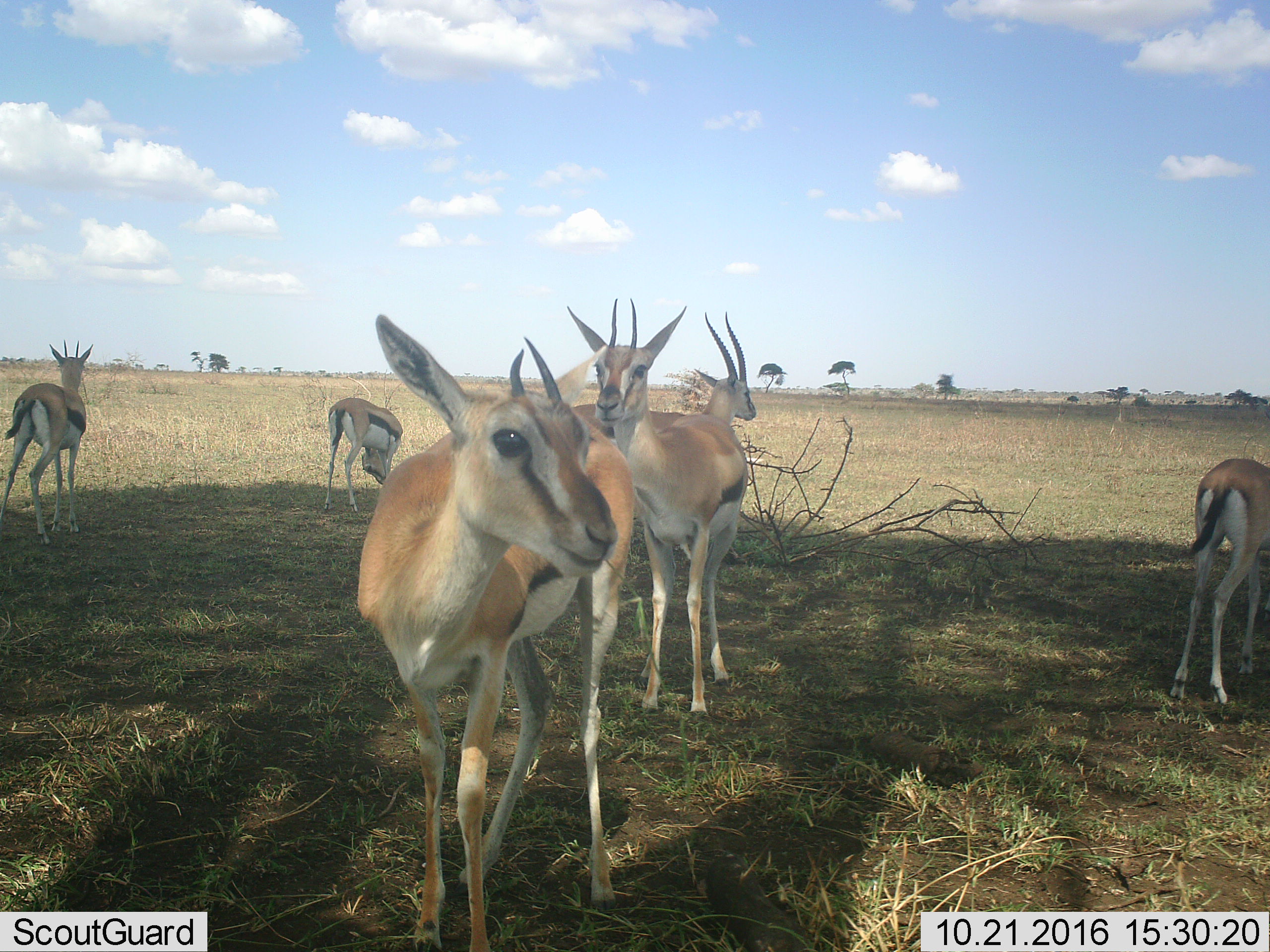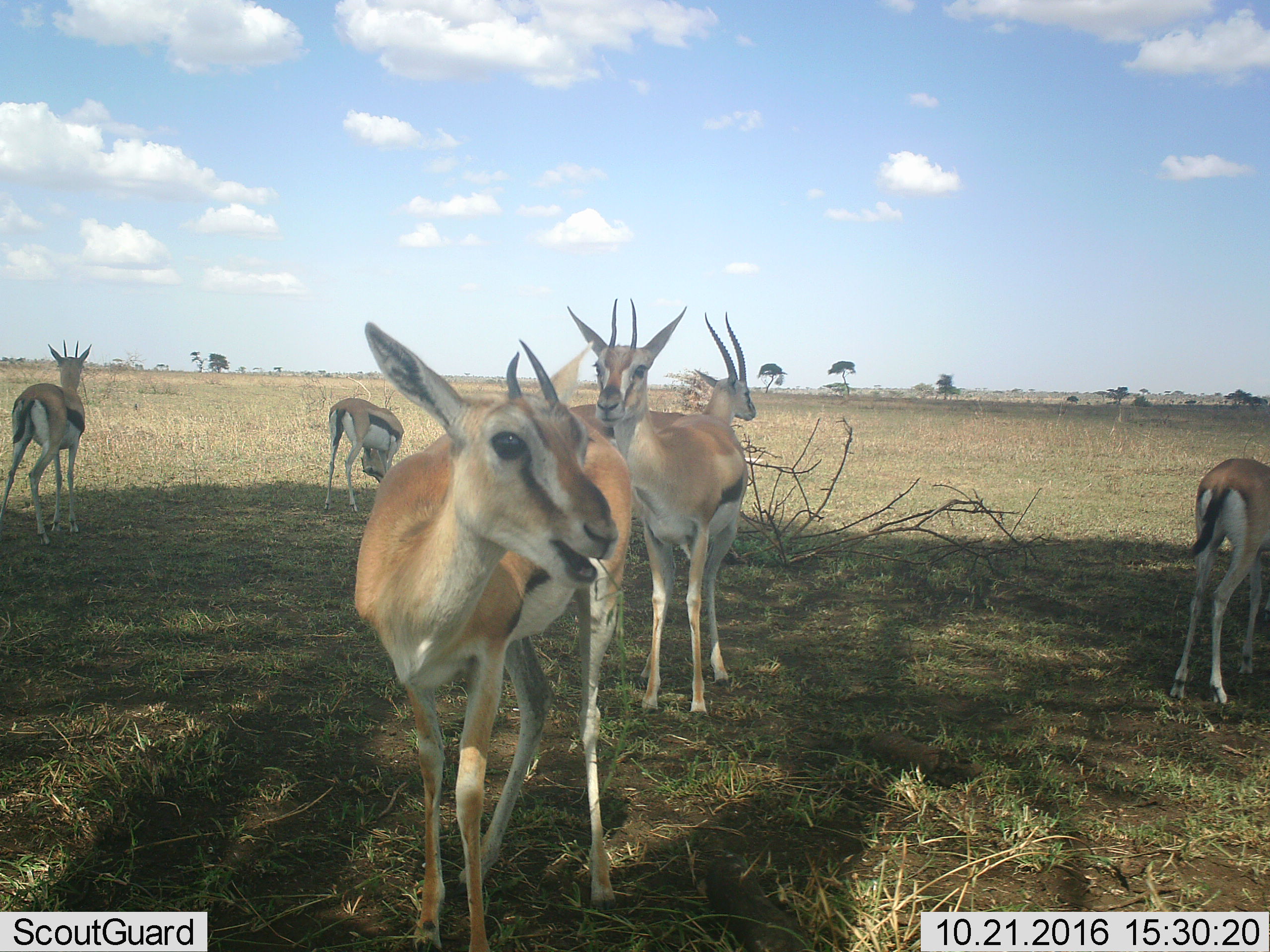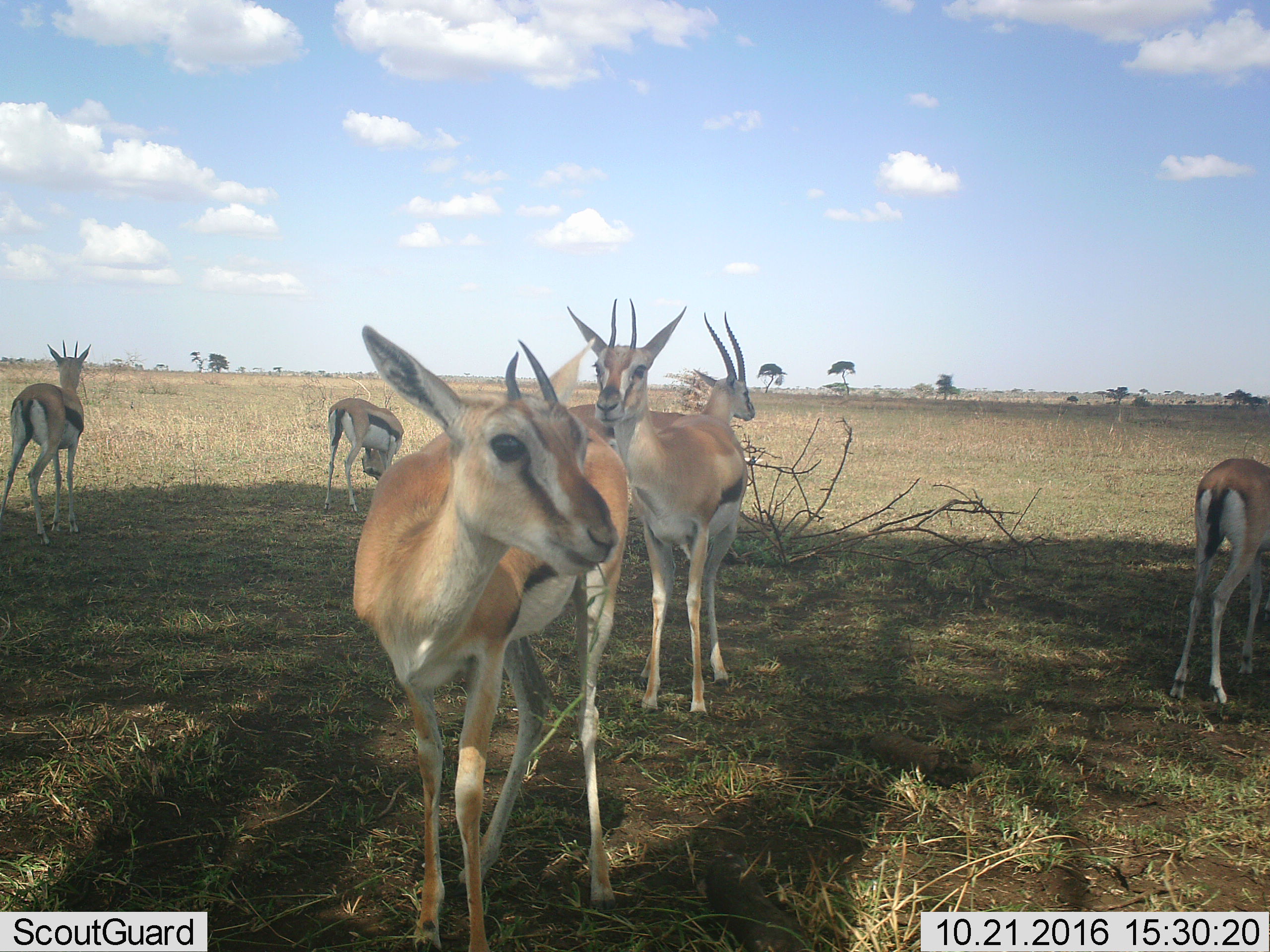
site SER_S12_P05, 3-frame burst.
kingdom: Animalia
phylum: Chordata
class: Mammalia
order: Artiodactyla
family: Bovidae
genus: Eudorcas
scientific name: Eudorcas thomsonii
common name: thomson's gazelle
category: gazellethomsons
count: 6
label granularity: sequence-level